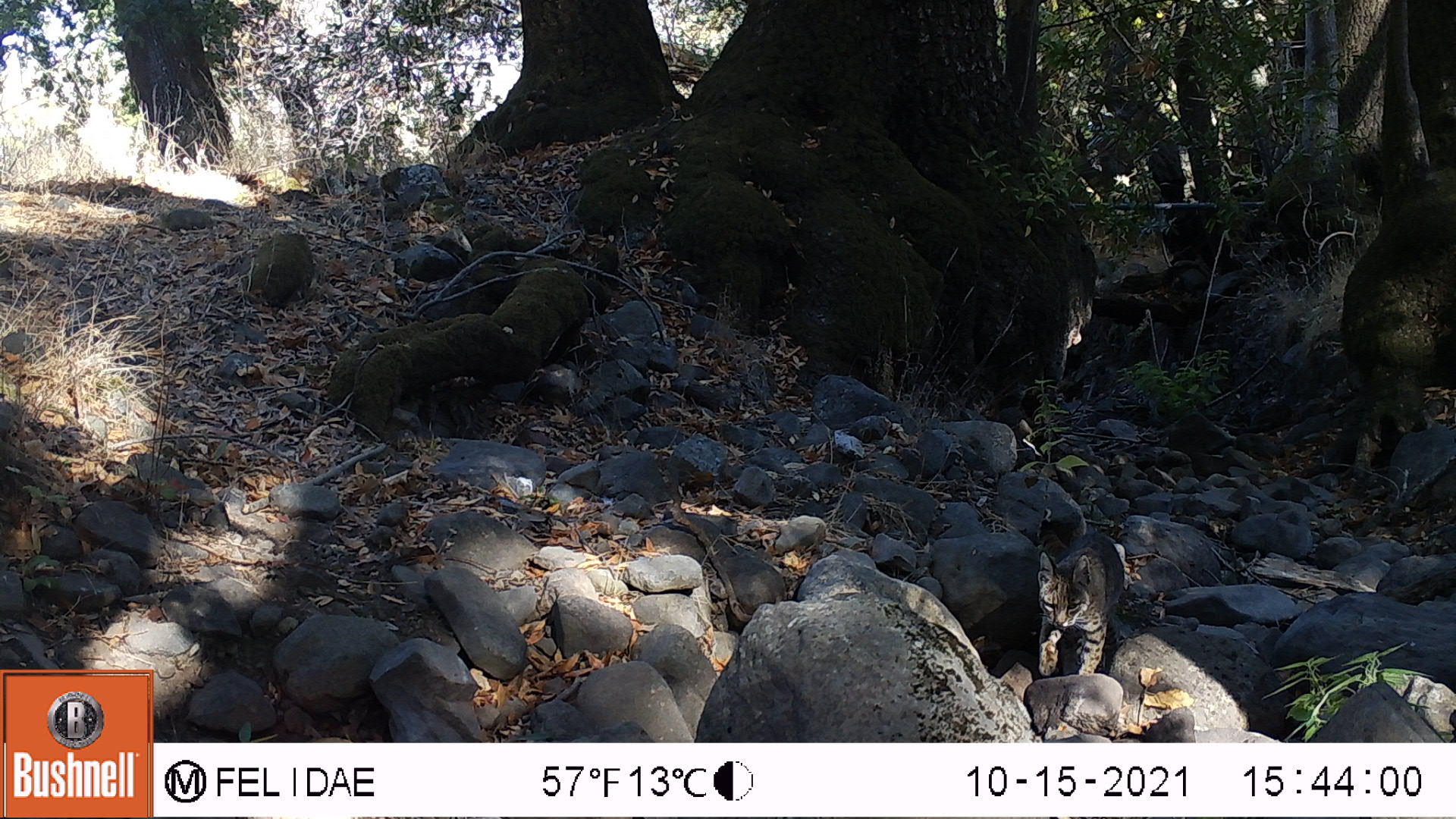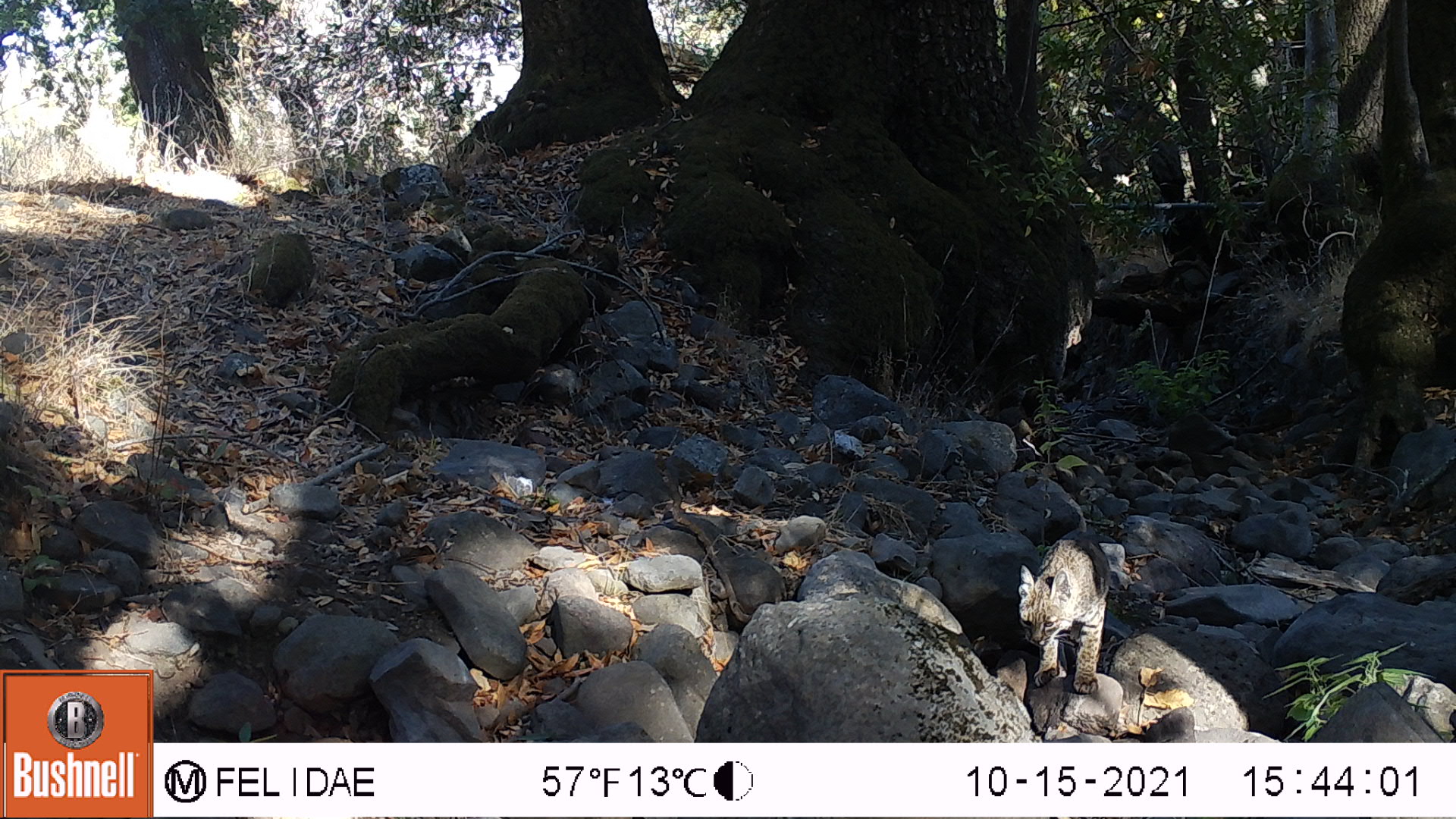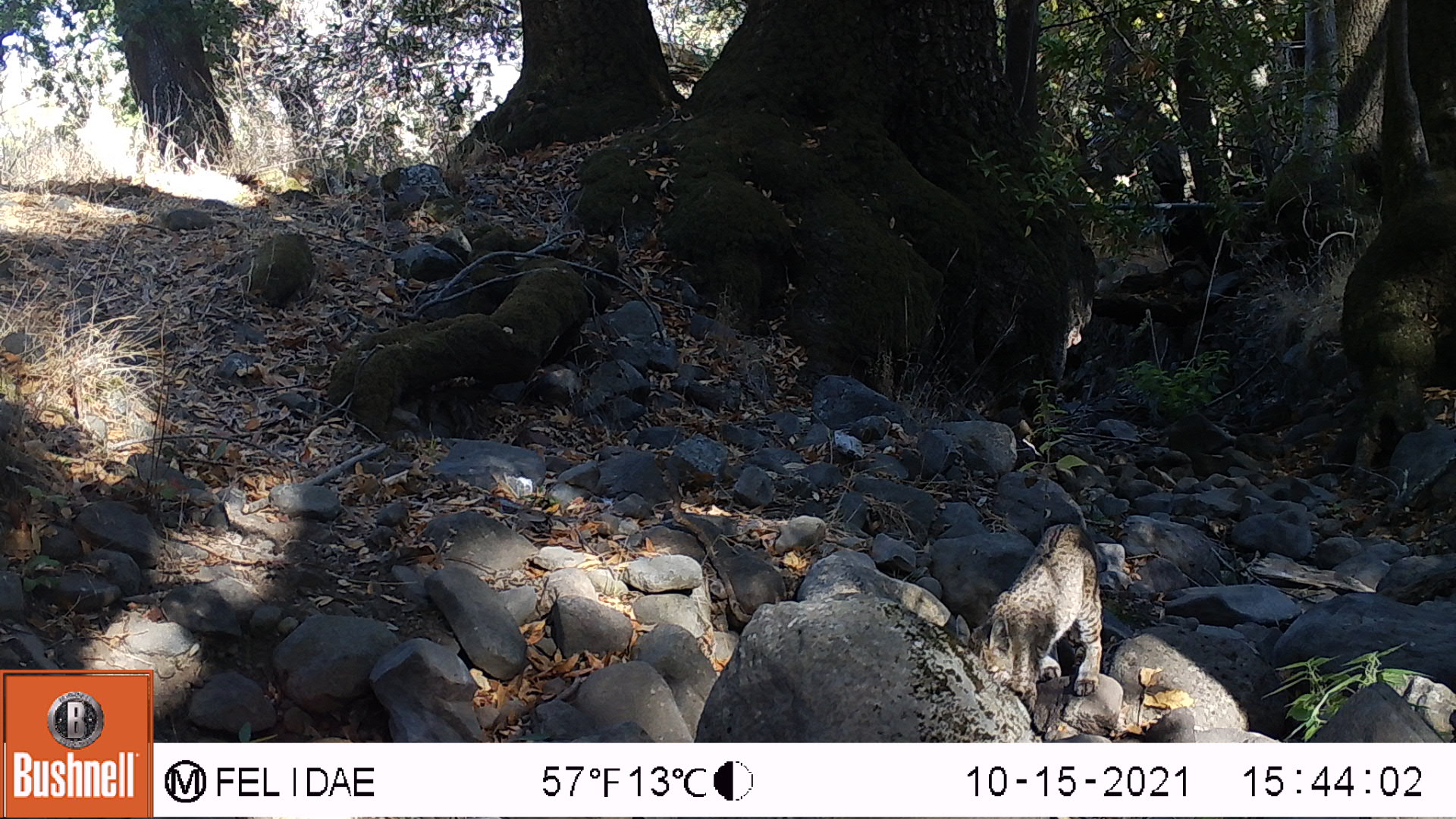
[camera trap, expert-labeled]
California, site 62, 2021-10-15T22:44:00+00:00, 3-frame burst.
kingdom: Animalia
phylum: Chordata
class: Mammalia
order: Carnivora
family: Felidae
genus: Lynx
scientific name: Lynx rufus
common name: bobcat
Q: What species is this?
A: Bobcat (Lynx rufus).